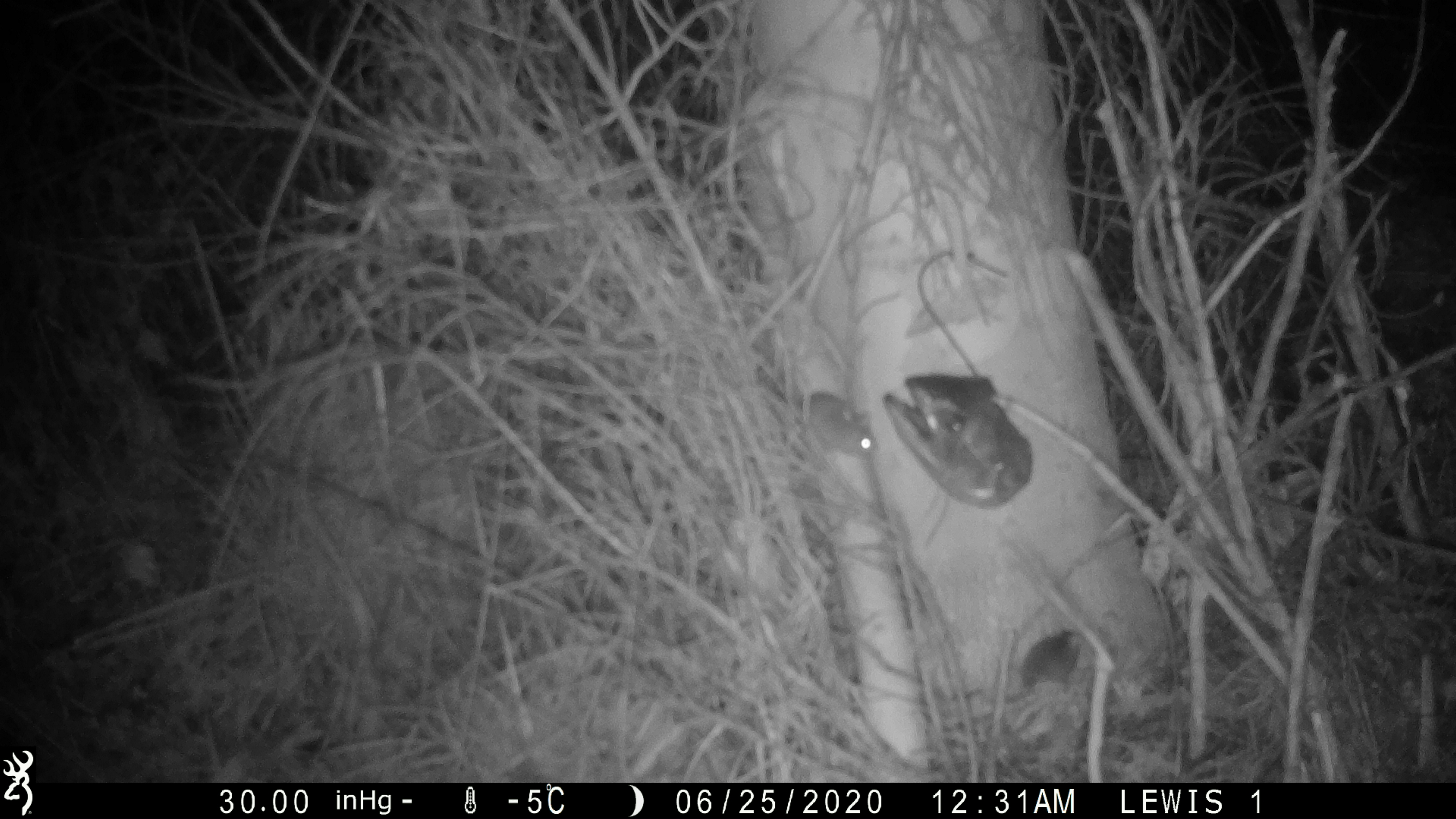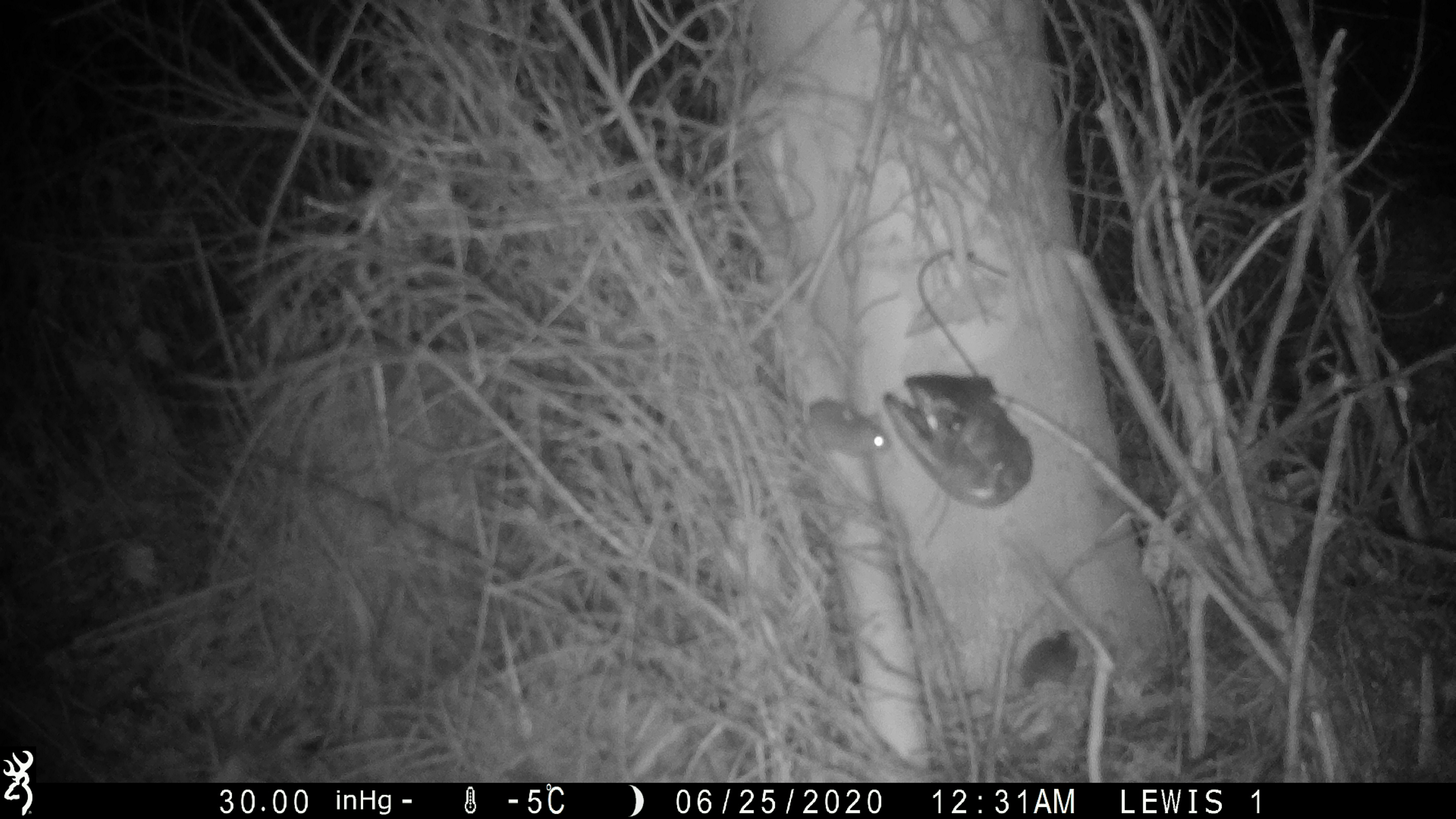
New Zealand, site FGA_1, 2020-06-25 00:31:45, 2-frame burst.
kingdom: Animalia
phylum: Chordata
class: Mammalia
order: Rodentia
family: Muridae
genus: Mus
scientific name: Mus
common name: mouse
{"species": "mouse (Mus)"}